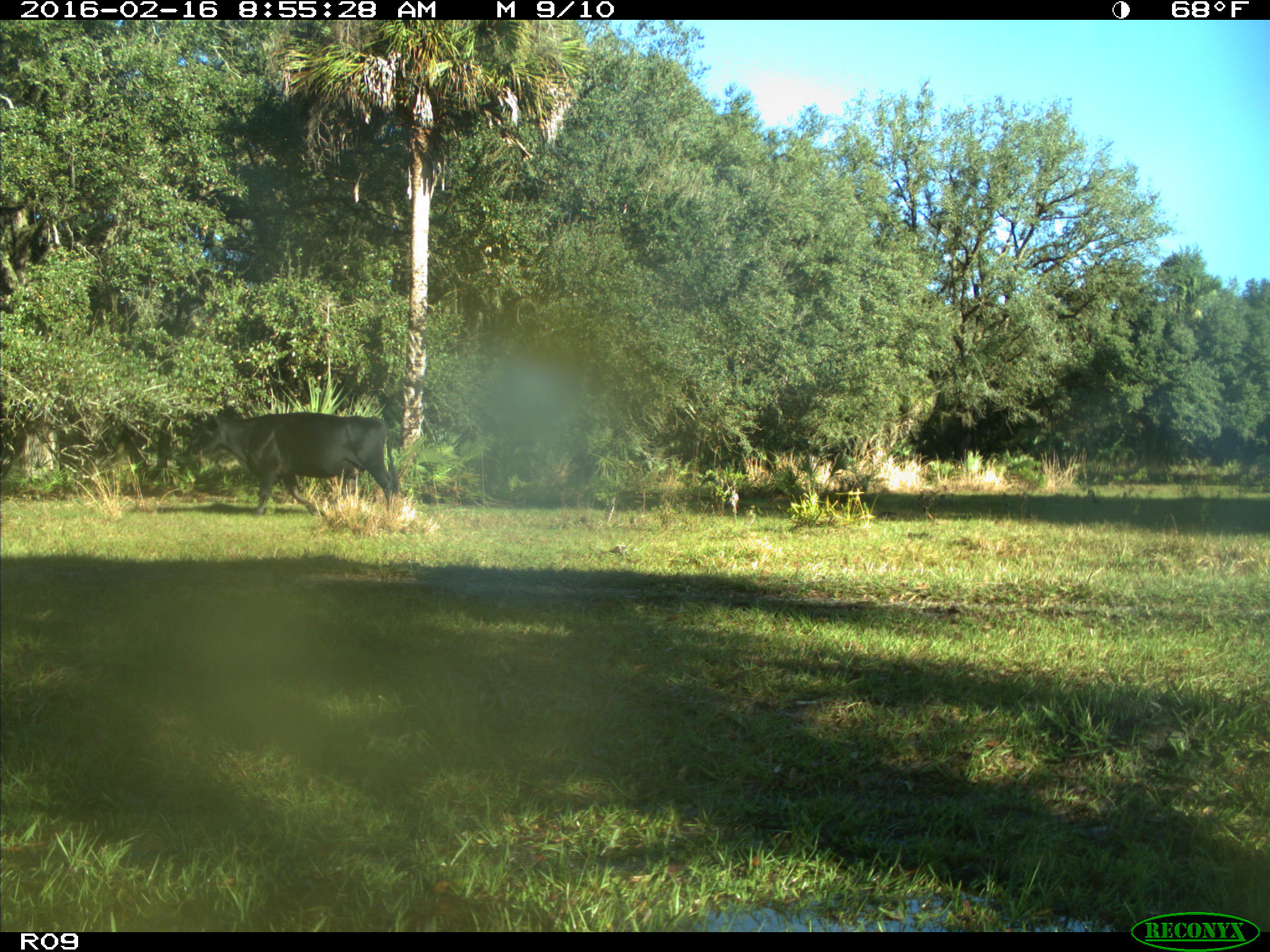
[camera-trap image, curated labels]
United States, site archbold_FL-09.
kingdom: Animalia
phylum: Chordata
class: Mammalia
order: Artiodactyla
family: Bovidae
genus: Bos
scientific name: Bos taurus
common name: domestic cow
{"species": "Bos taurus (domestic cow)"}